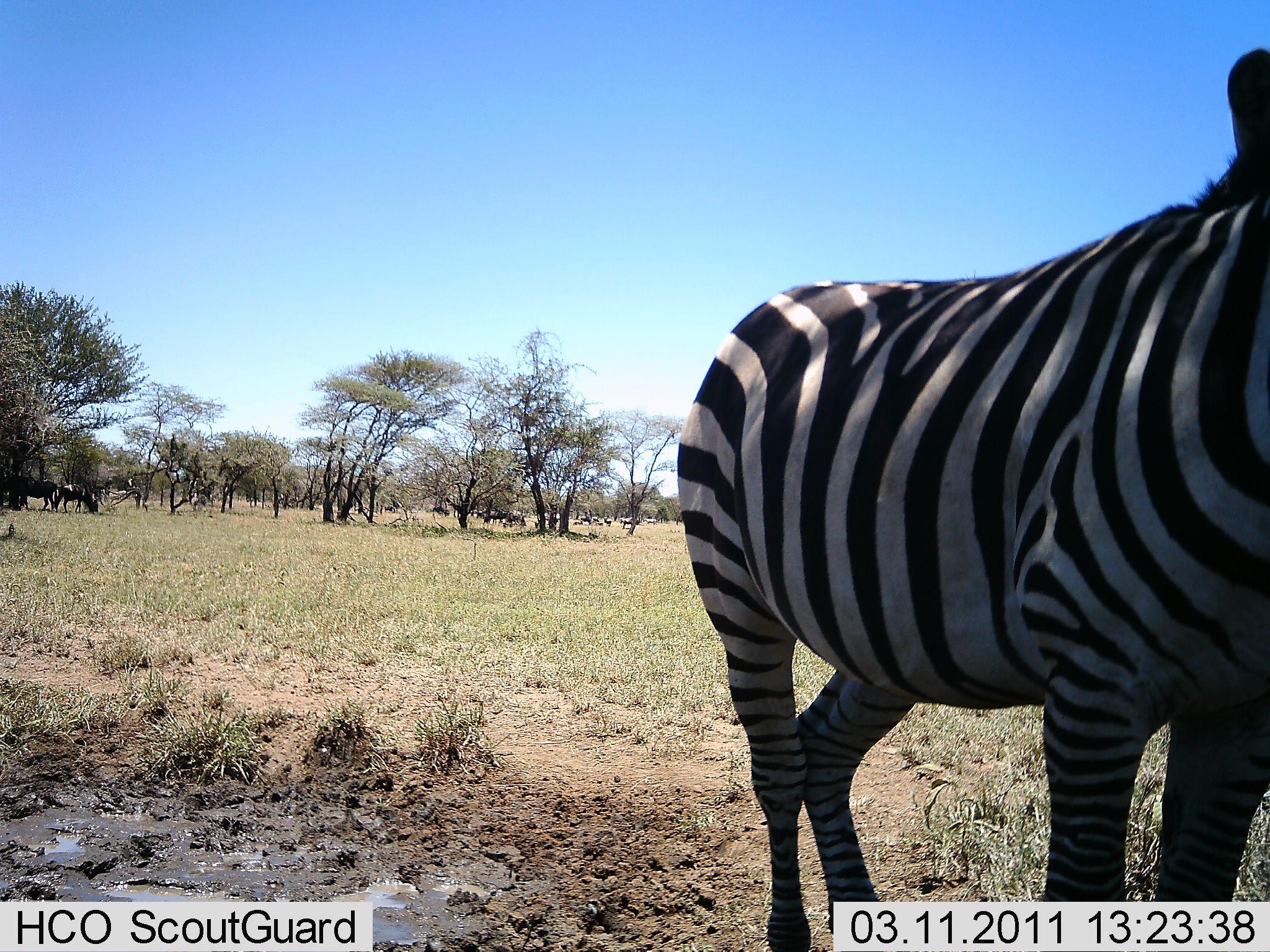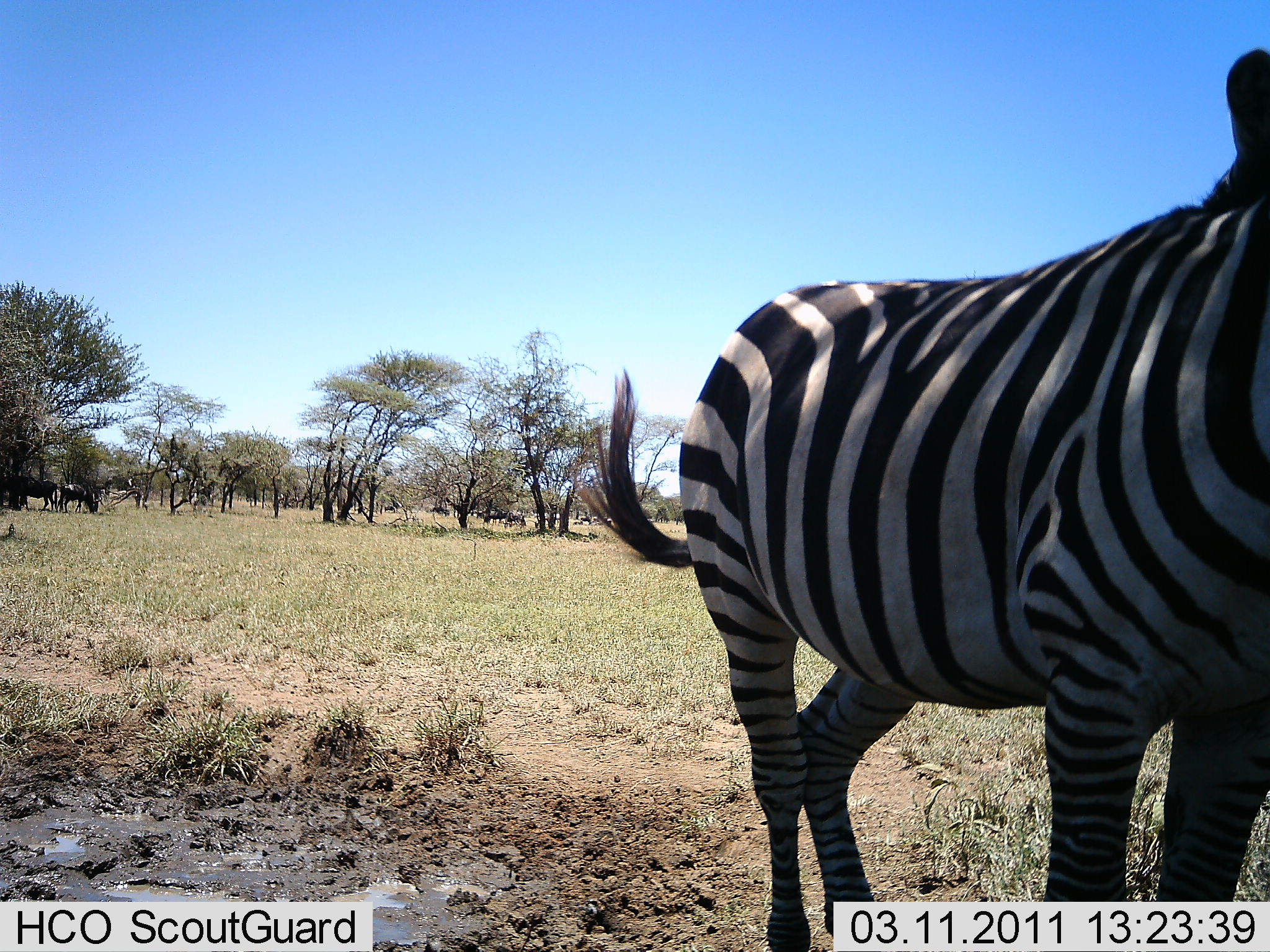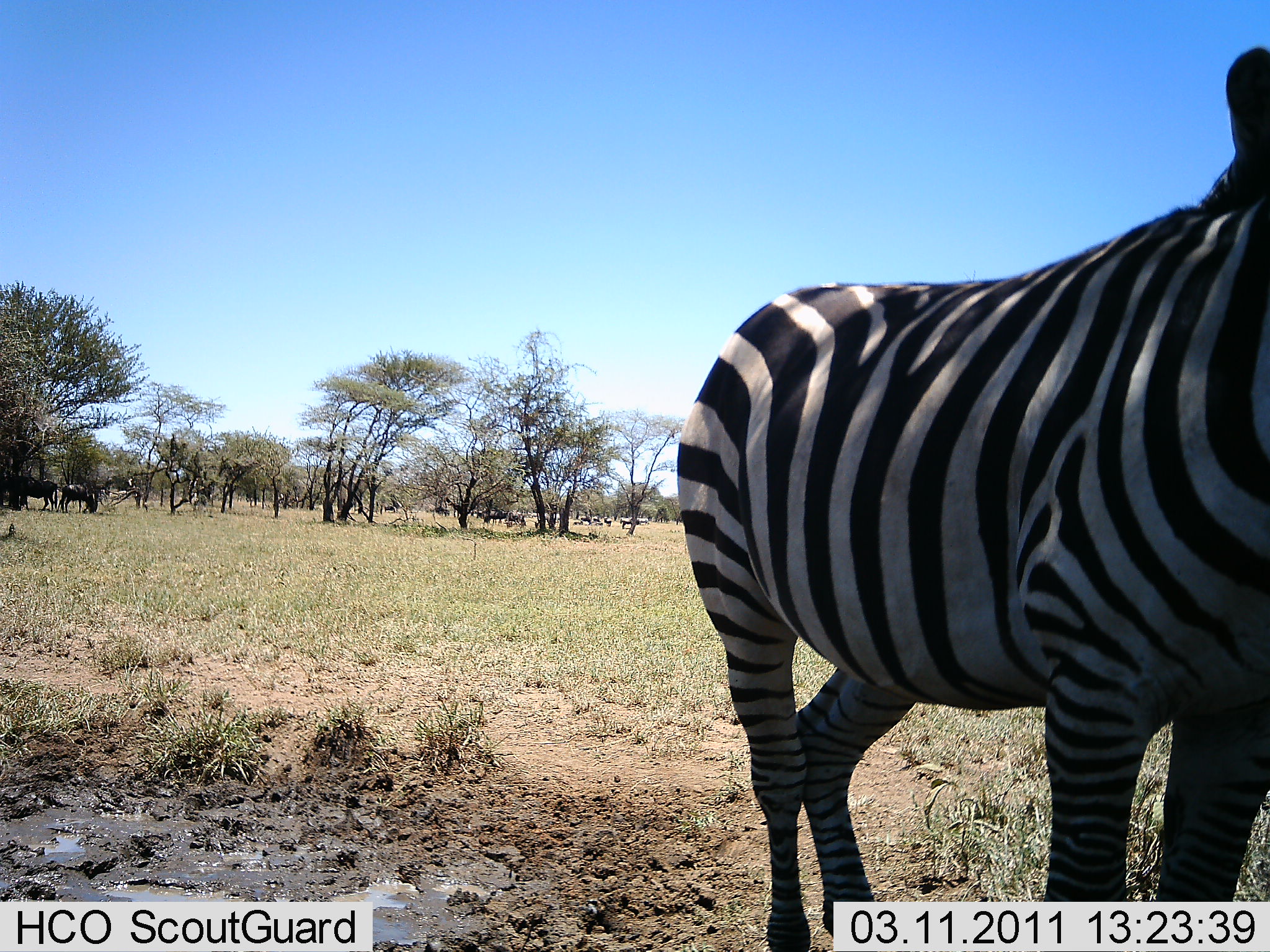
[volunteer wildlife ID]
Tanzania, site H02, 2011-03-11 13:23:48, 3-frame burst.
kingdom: Animalia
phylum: Chordata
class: Mammalia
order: Perissodactyla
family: Equidae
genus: Equus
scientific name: Equus quagga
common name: plains zebra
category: zebra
Zebra (plains zebra) (Equus quagga), count 1. Behavior (volunteer vote fractions): standing 100%, resting 0%, moving 0%, interacting 0%. Young present (vote fraction): 0%. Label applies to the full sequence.